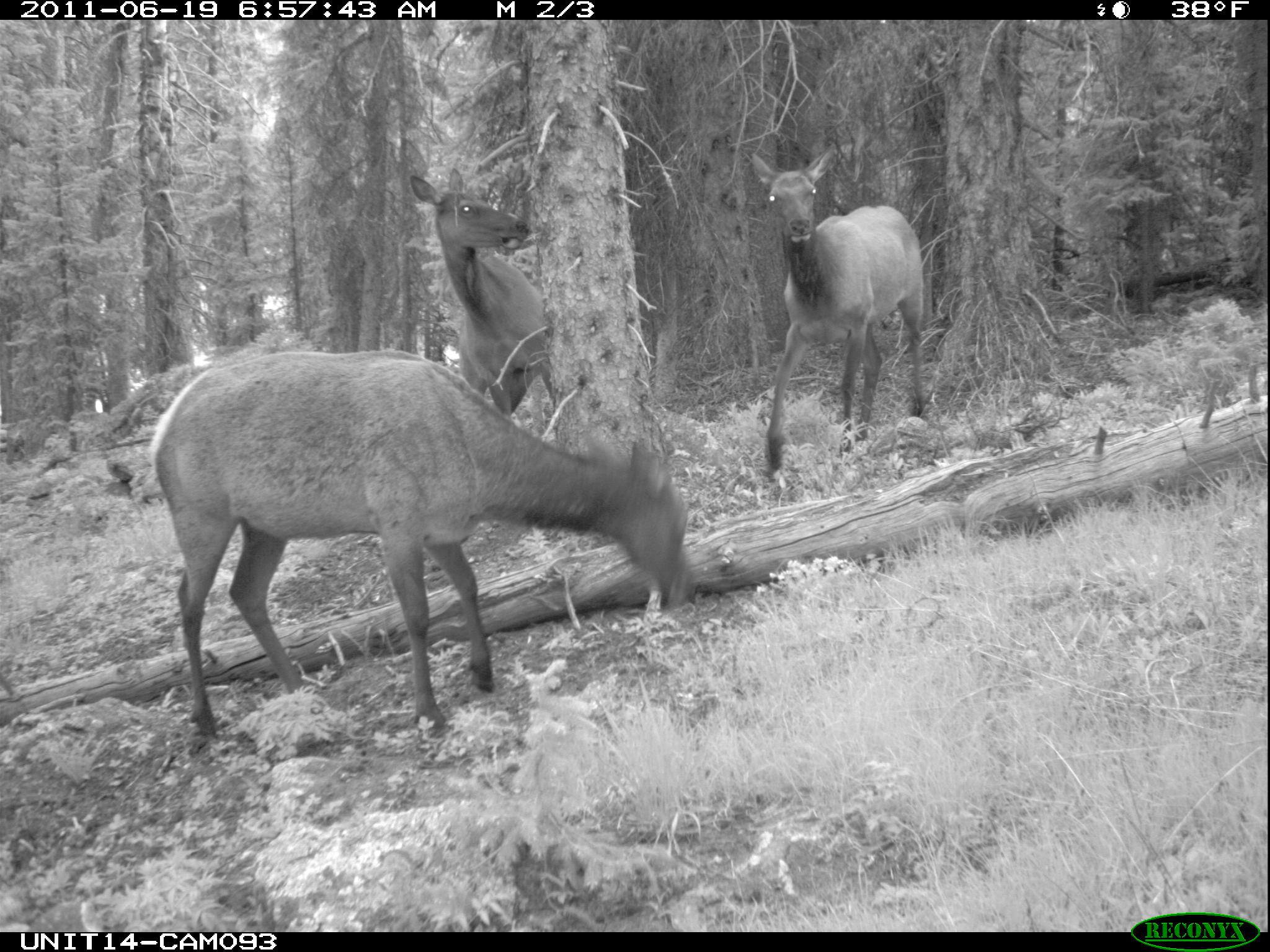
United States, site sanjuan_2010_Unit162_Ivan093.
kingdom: Animalia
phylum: Chordata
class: Mammalia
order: Artiodactyla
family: Cervidae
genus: Cervus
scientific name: Cervus elaphus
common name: red deer